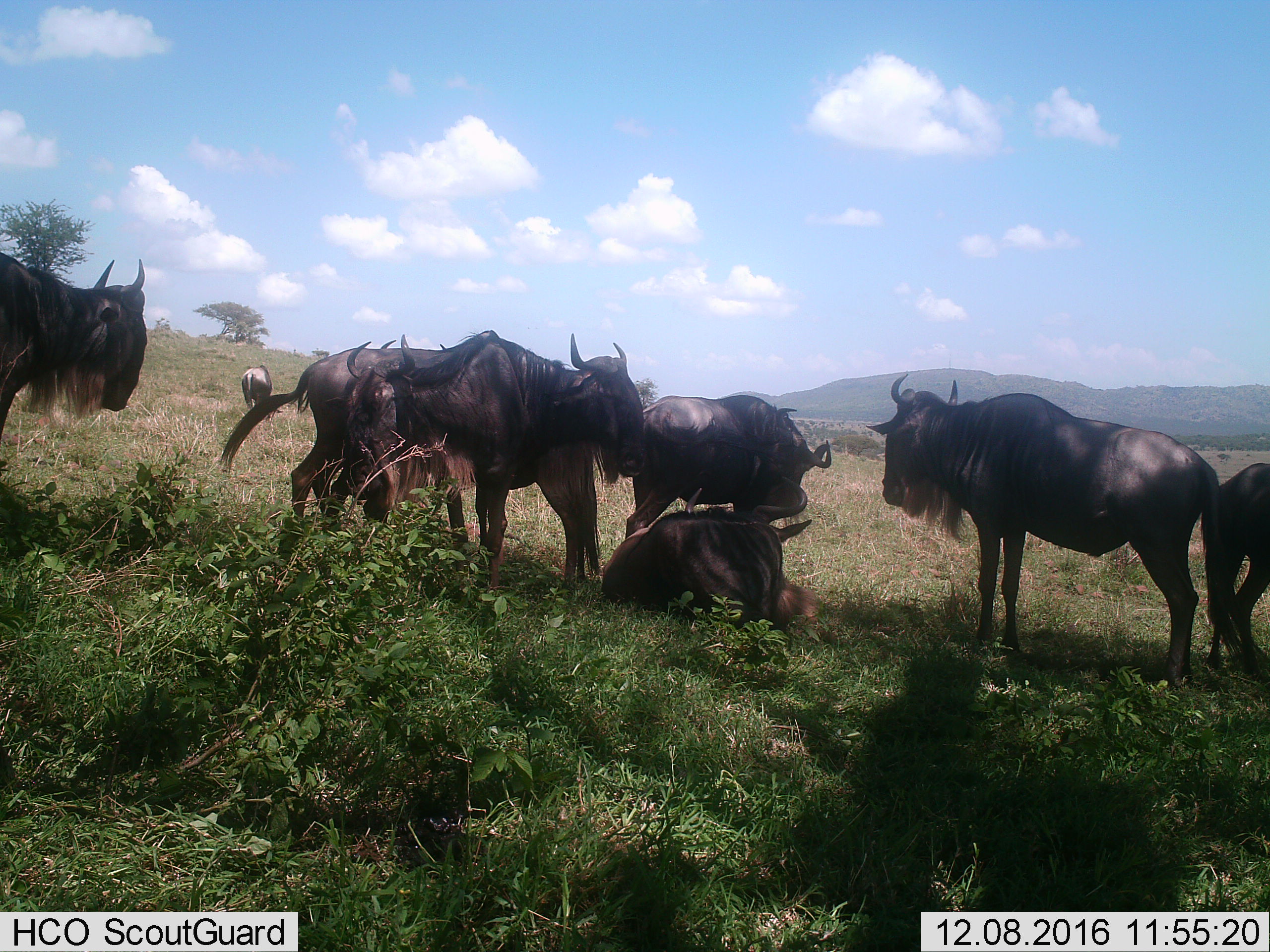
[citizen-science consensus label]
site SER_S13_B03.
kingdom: Animalia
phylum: Chordata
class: Mammalia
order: Artiodactyla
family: Bovidae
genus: Connochaetes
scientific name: Connochaetes taurinus taurinus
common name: blue wildebeest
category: wildebeestblue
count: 8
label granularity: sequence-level